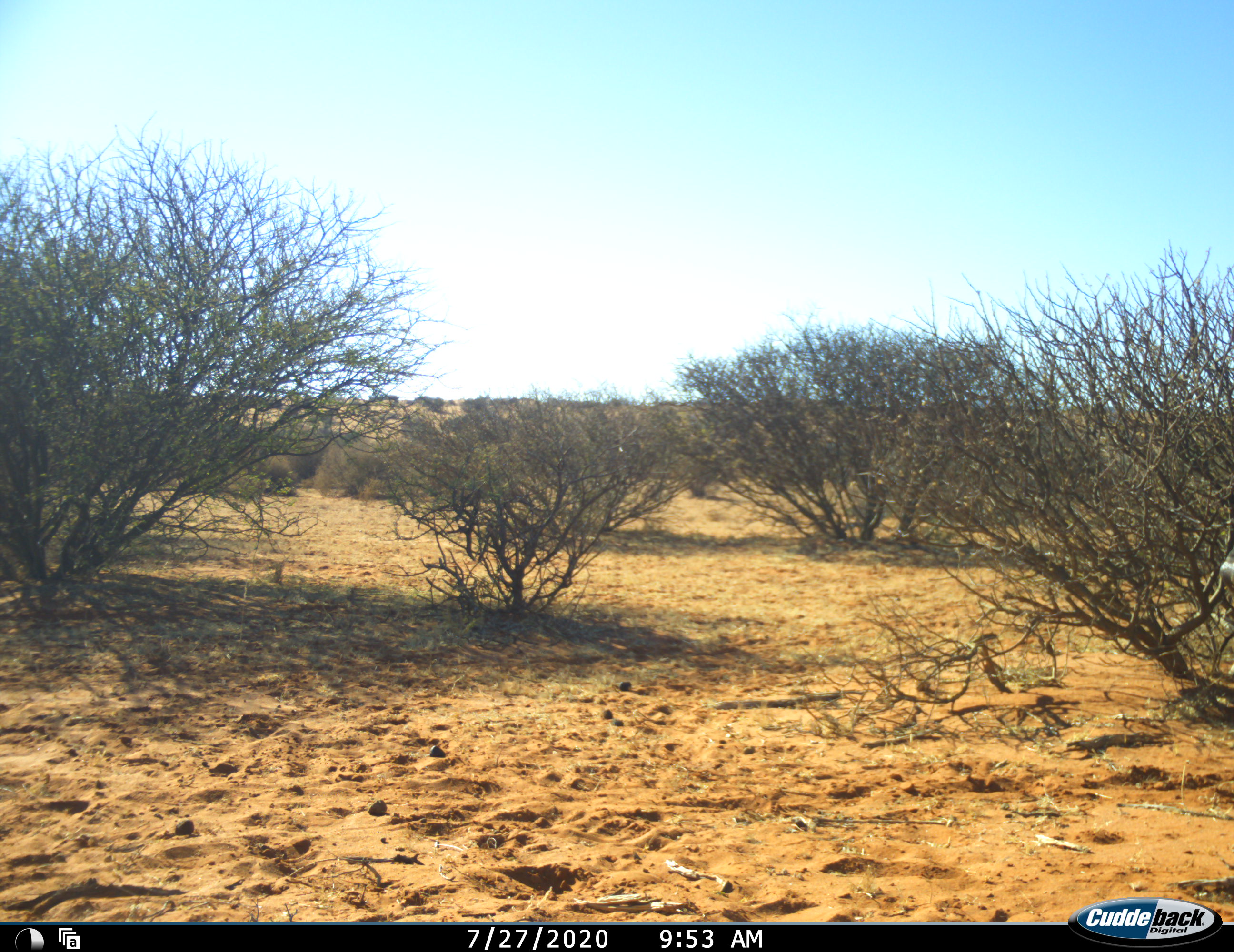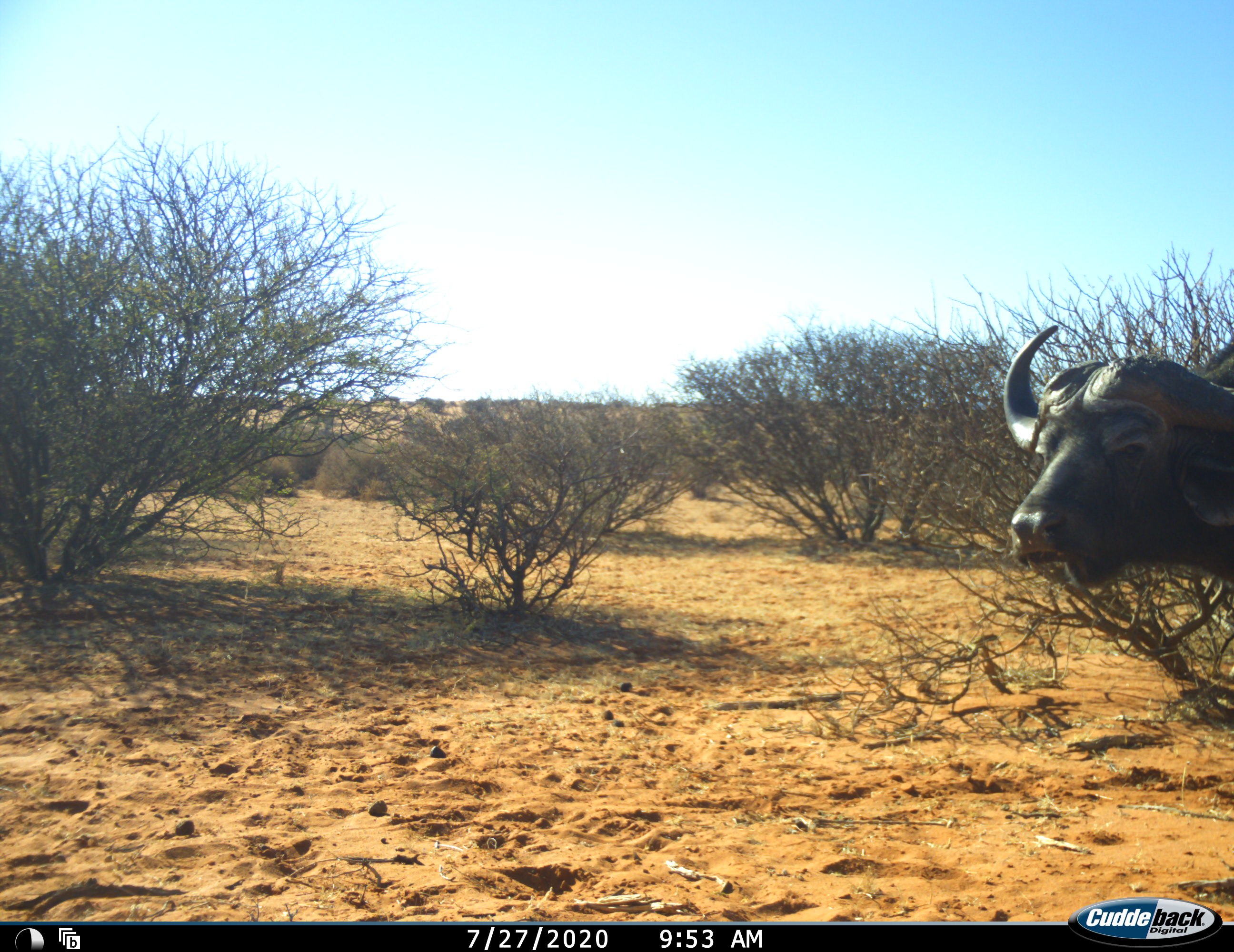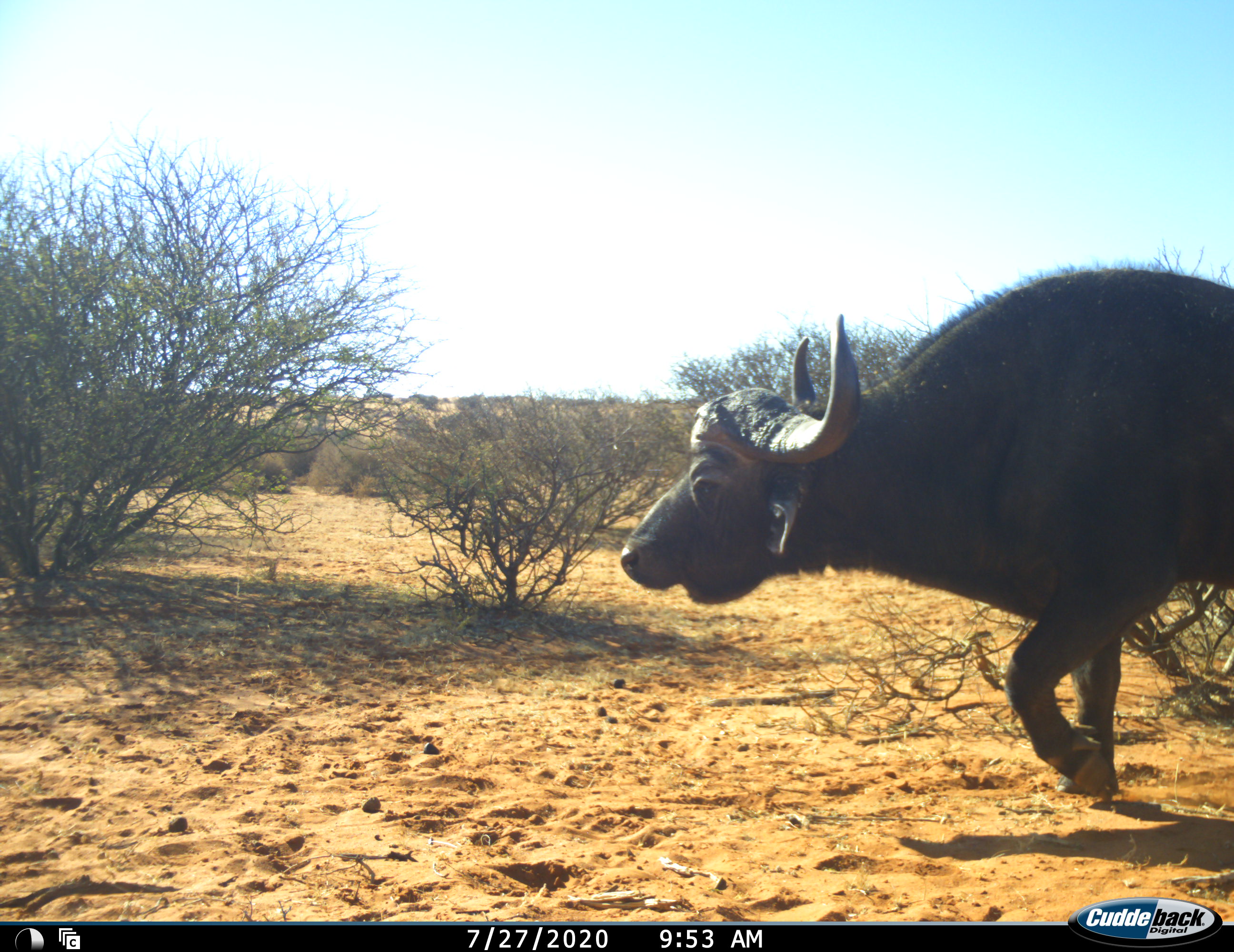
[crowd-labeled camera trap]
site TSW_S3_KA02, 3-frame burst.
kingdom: Animalia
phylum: Chordata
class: Mammalia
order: Artiodactyla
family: Bovidae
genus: Syncerus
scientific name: Syncerus caffer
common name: african buffalo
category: buffalo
Buffalo (african buffalo) (Syncerus caffer), count 1. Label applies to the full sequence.